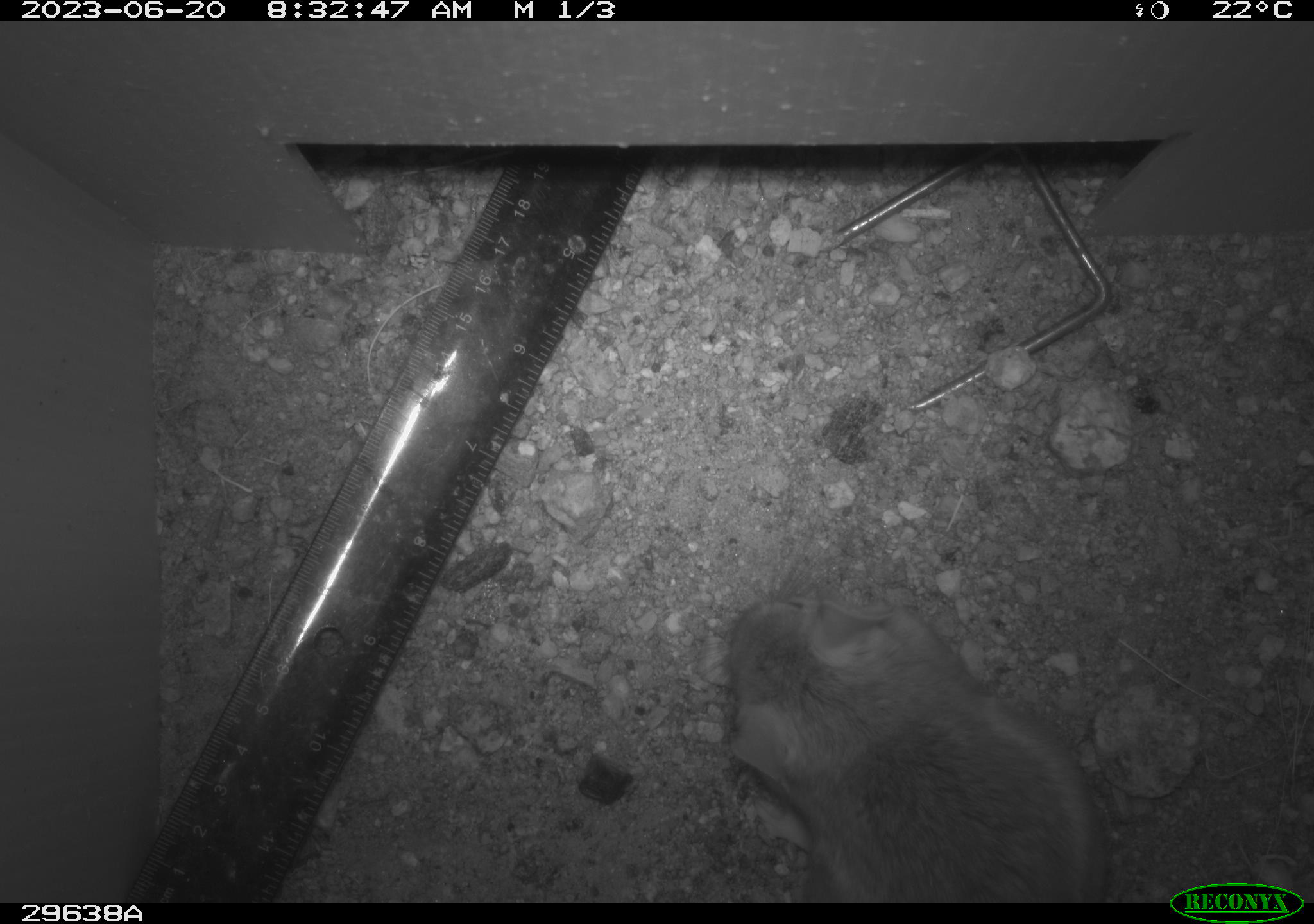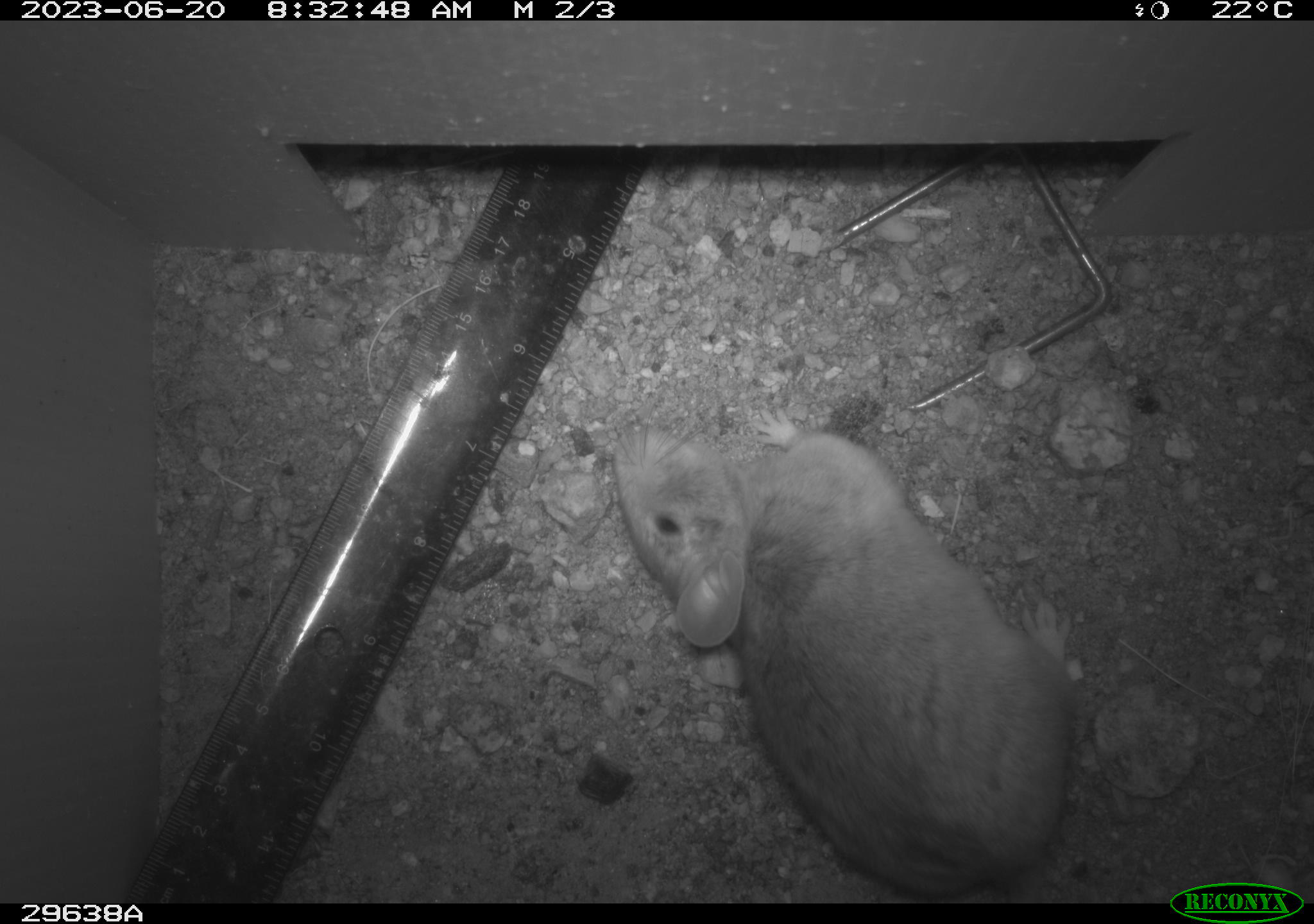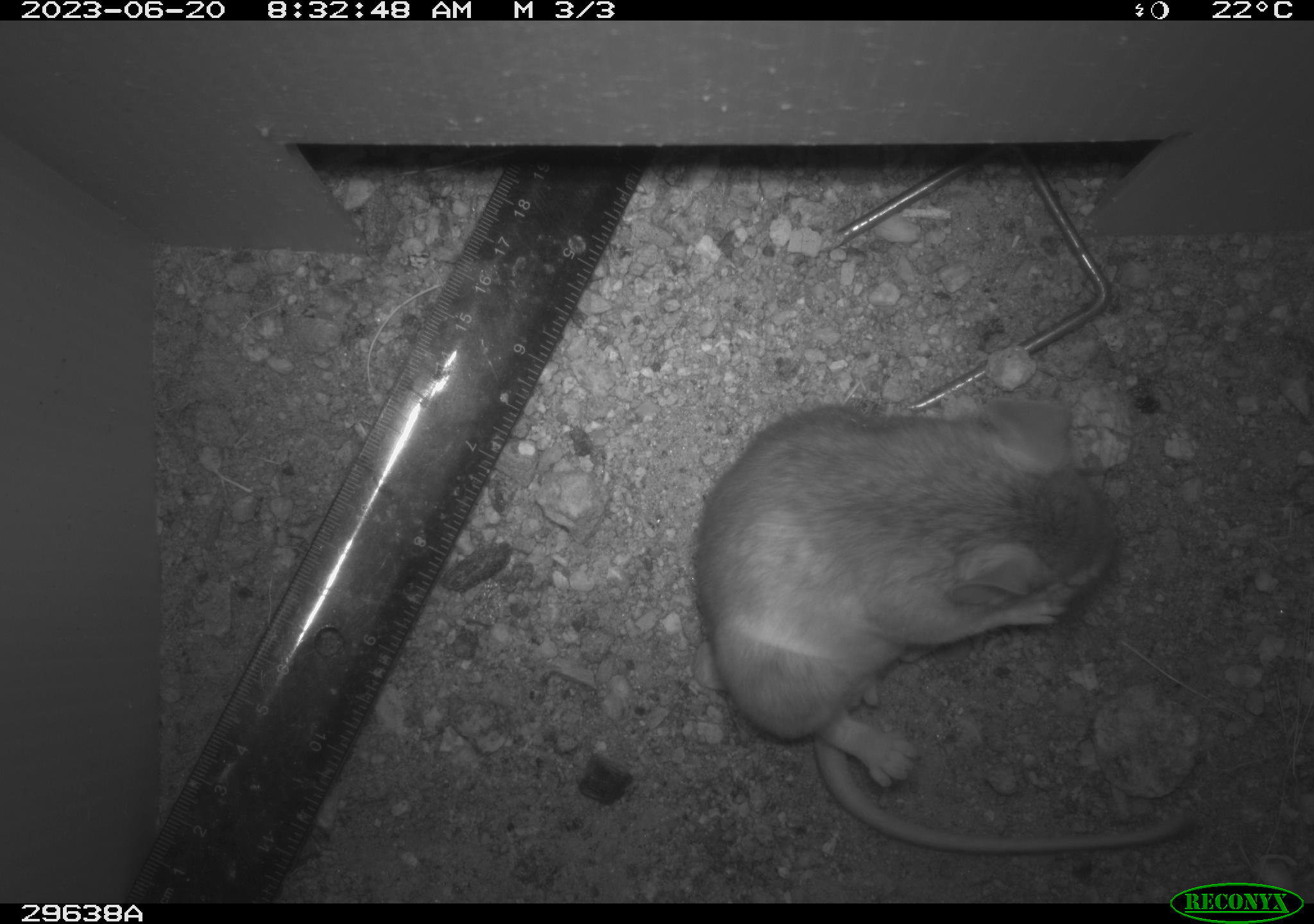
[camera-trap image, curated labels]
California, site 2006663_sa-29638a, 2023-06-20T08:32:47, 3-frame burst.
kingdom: Animalia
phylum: Chordata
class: Mammalia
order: Rodentia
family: Cricetidae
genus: Neotoma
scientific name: Neotoma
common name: pack rat or woodrat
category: neotoma species